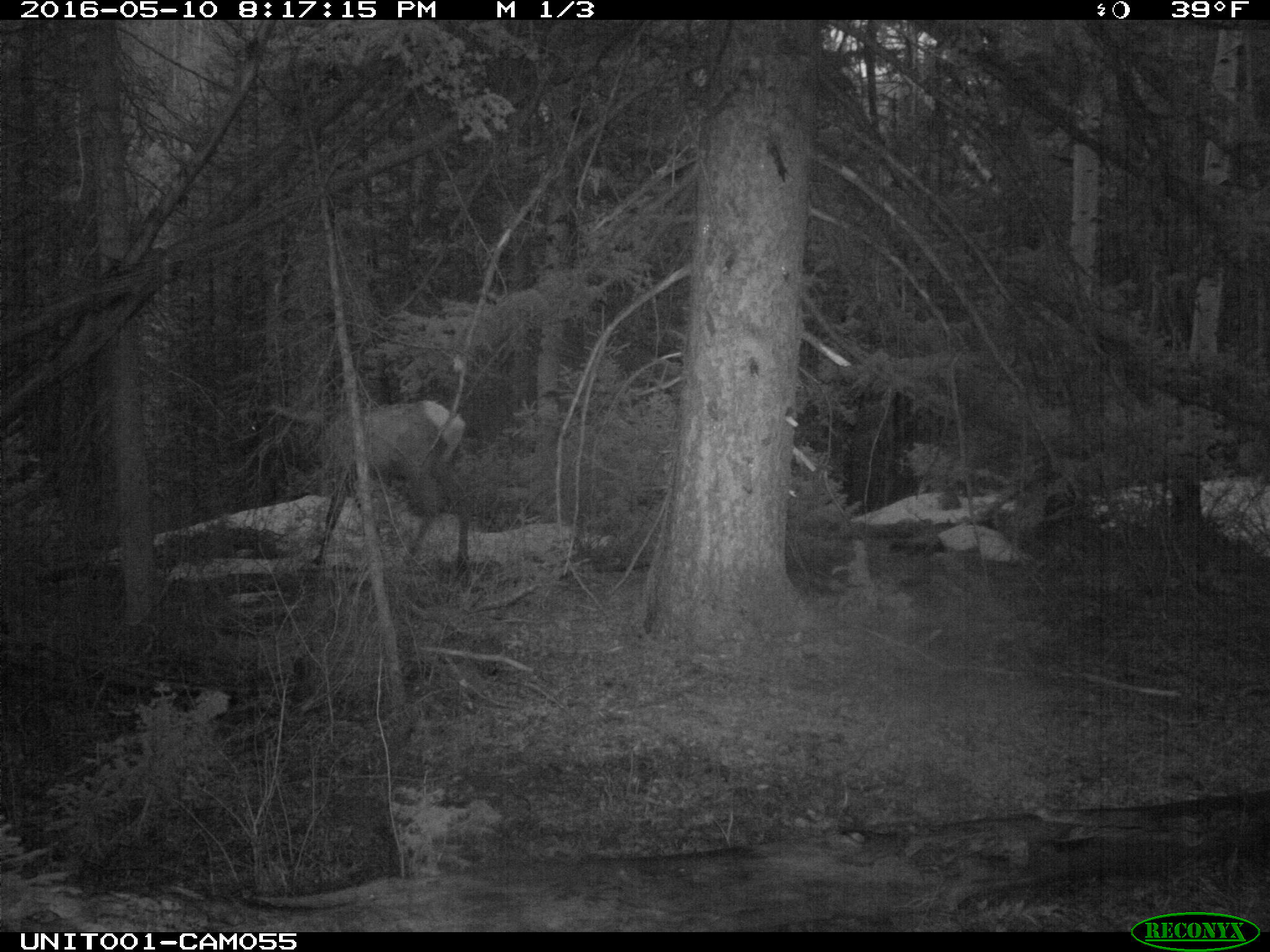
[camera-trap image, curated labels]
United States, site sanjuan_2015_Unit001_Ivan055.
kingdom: Animalia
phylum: Chordata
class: Mammalia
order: Artiodactyla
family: Cervidae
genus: Cervus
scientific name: Cervus elaphus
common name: red deer